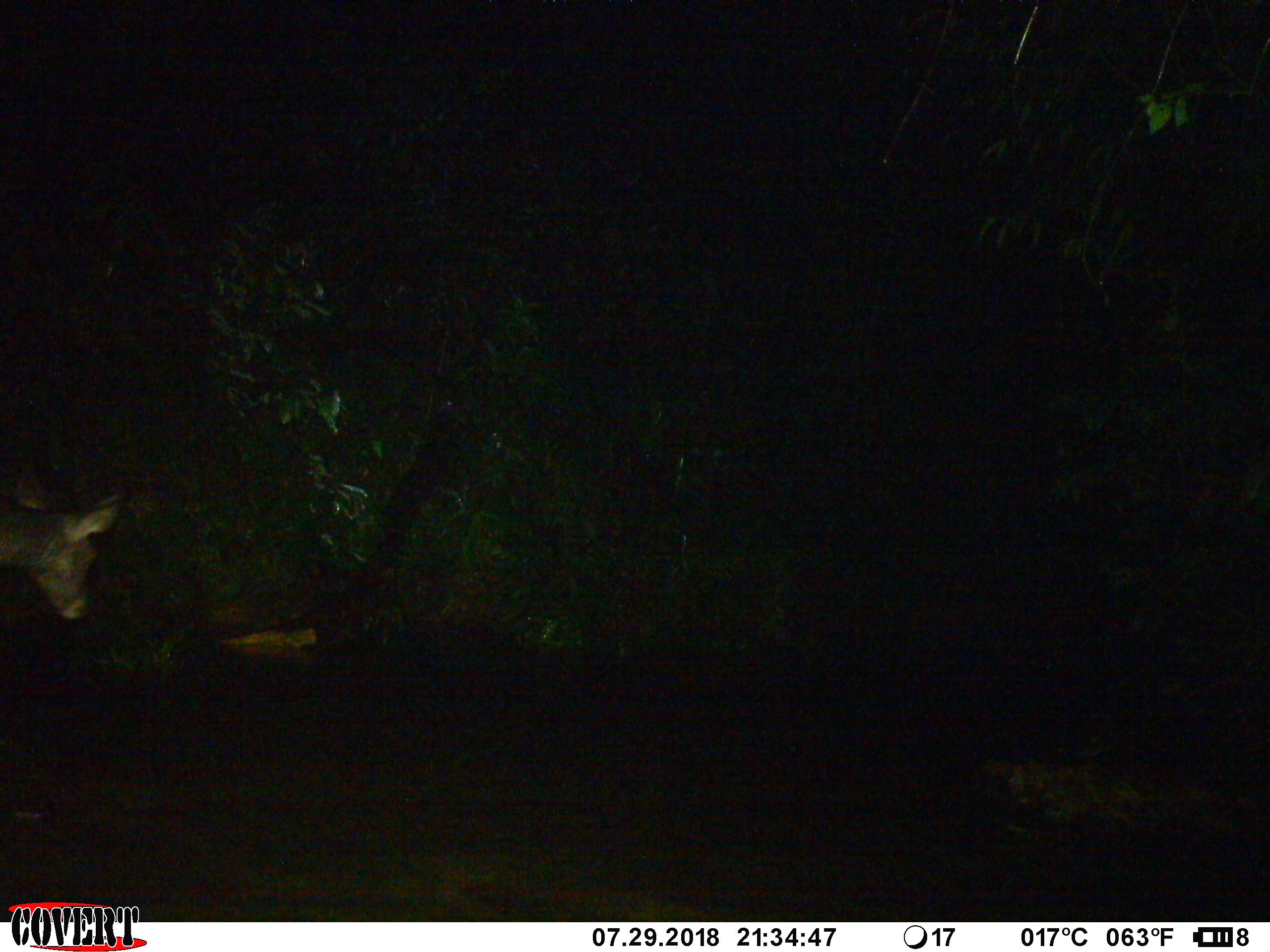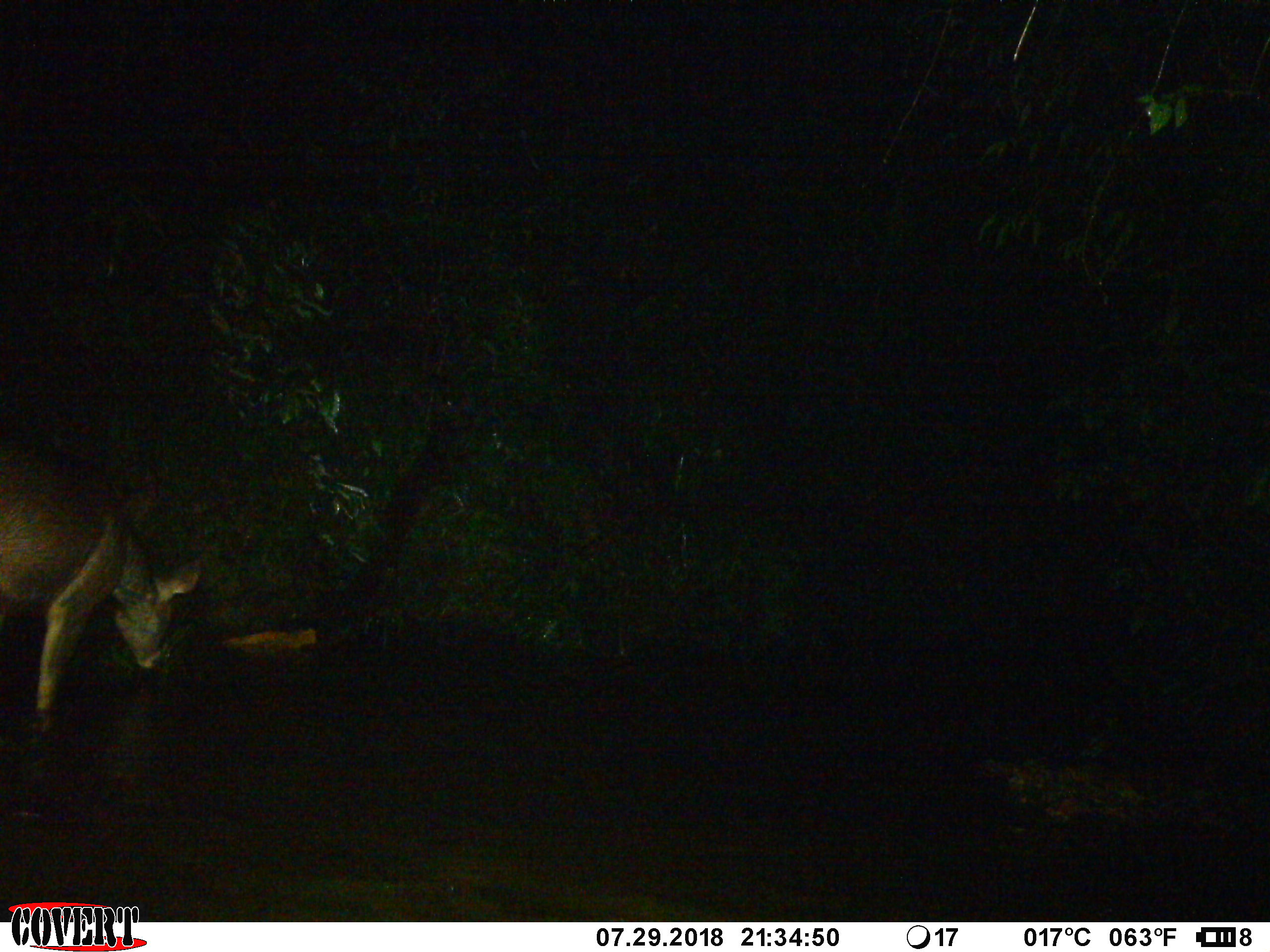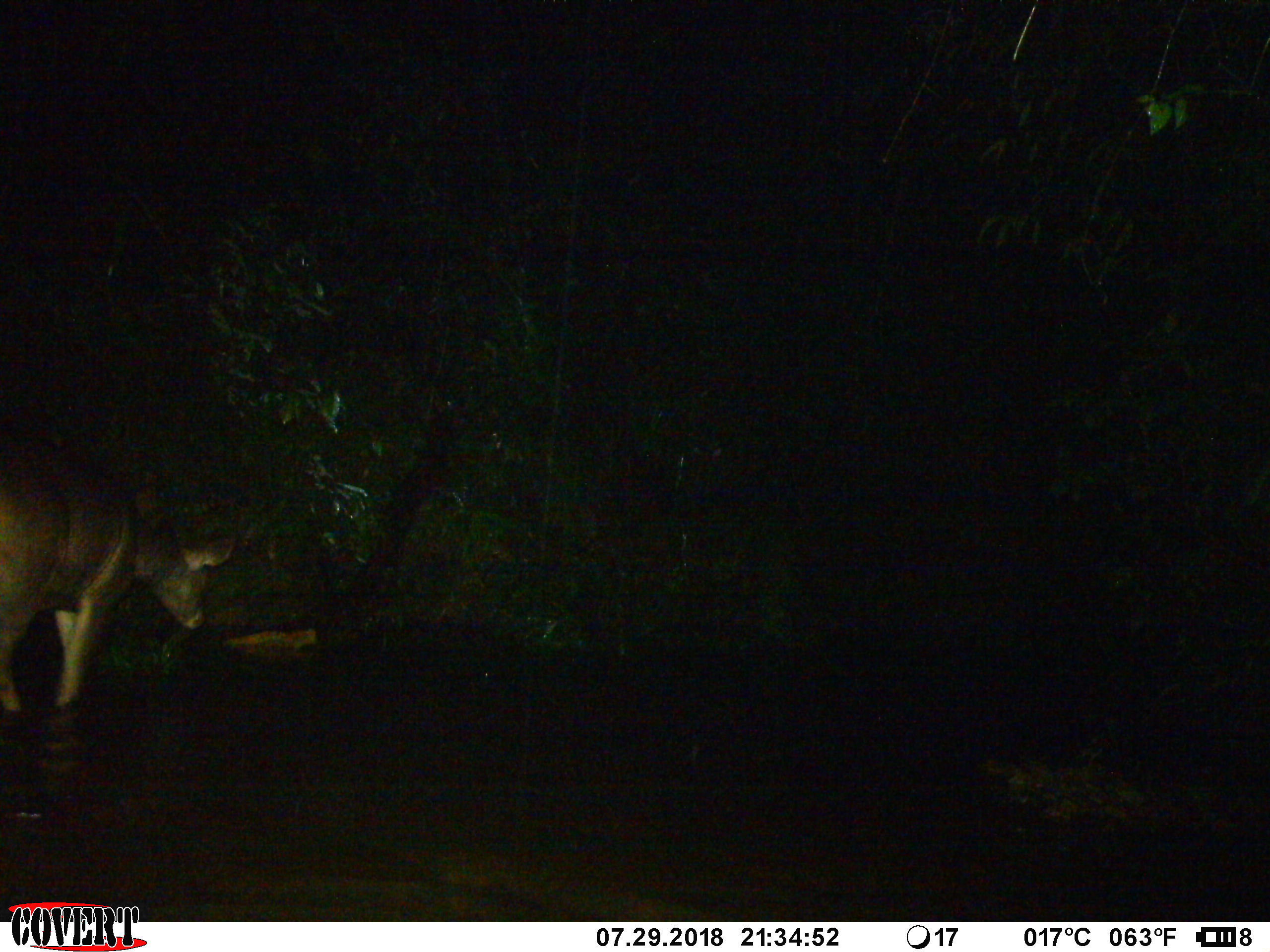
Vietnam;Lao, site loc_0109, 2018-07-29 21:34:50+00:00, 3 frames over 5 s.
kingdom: Animalia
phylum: Chordata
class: Mammalia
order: Artiodactyla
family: Cervidae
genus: Rusa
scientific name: Rusa unicolor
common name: sambar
Sambar (Rusa unicolor). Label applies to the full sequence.